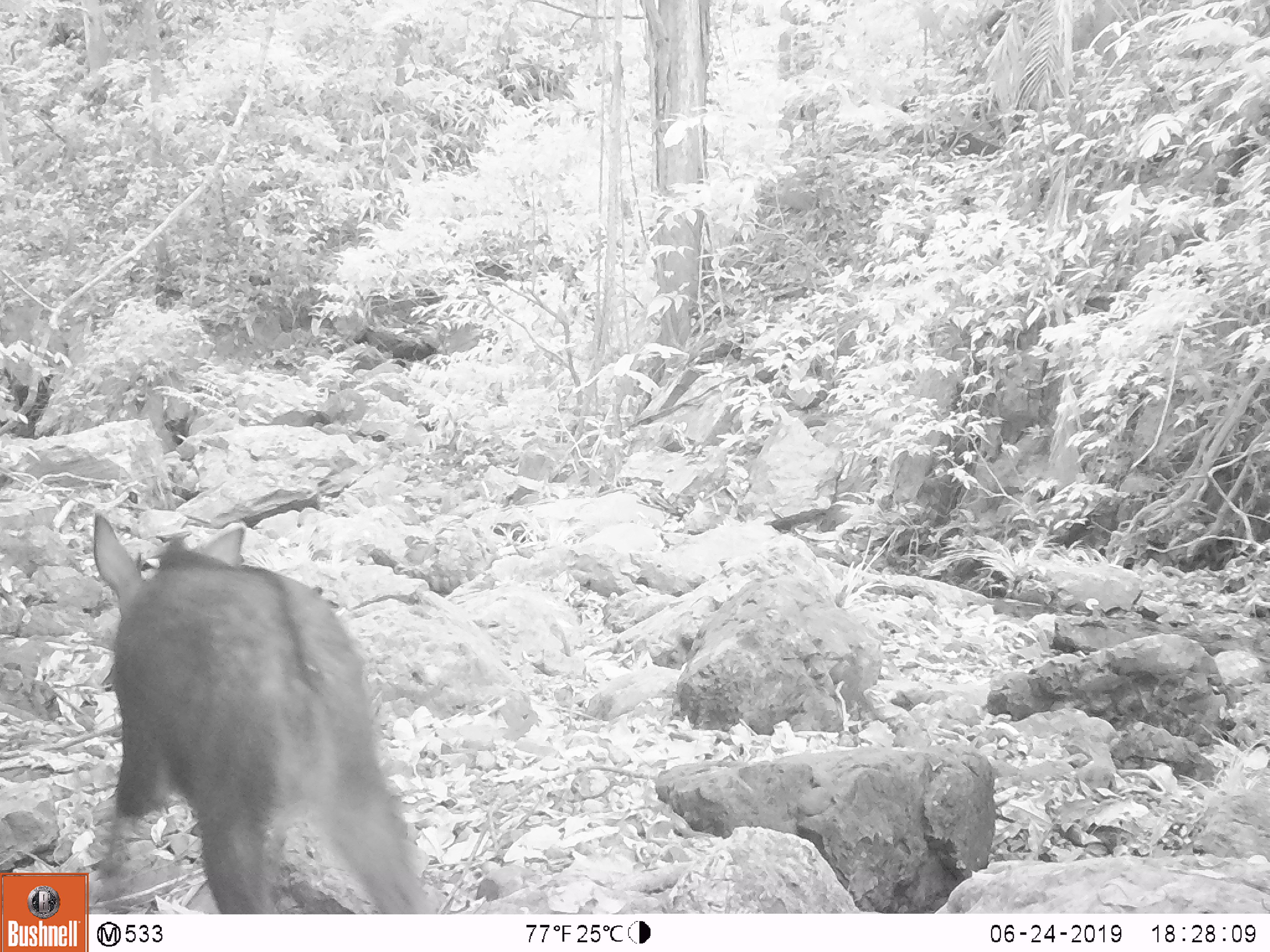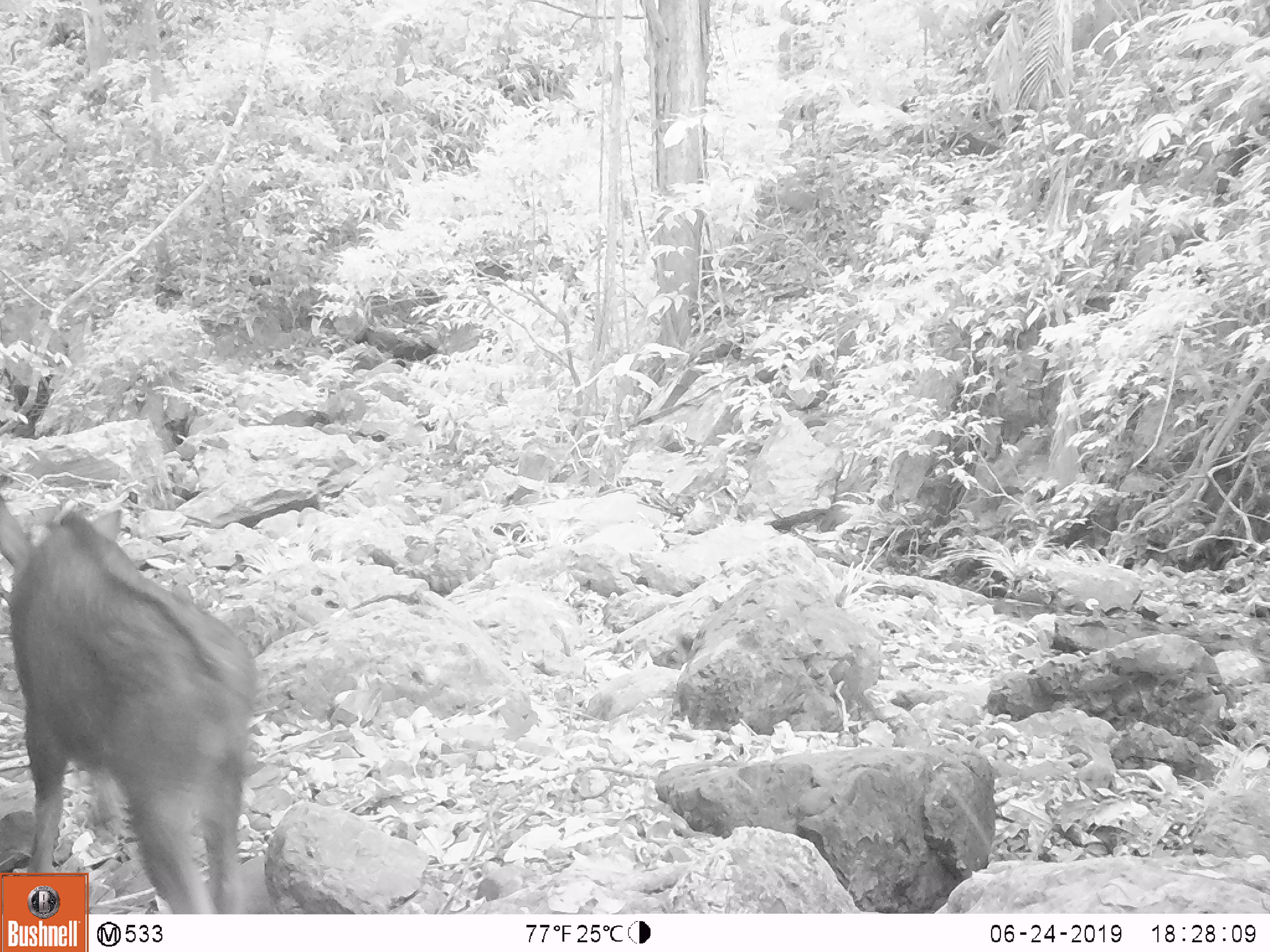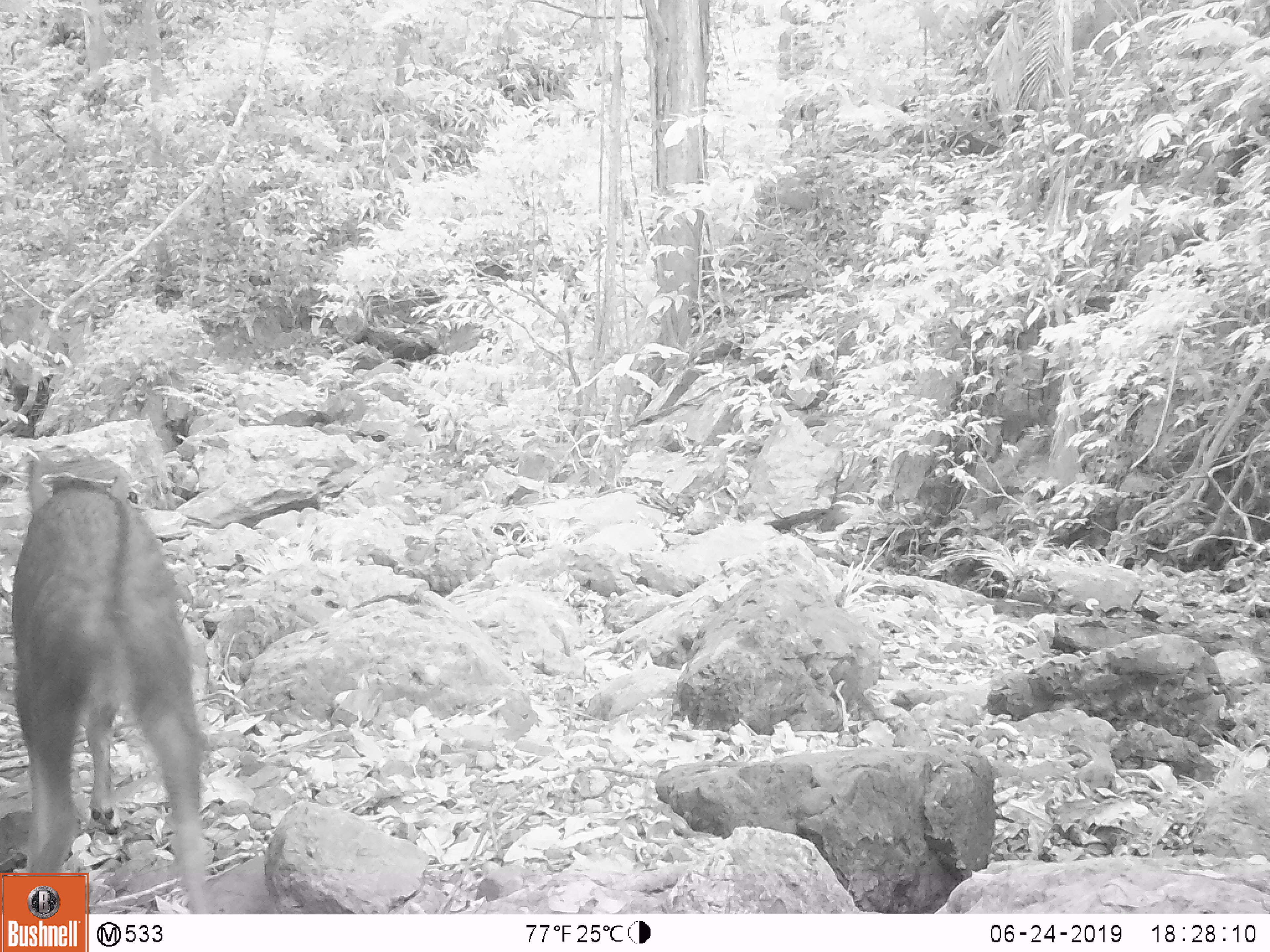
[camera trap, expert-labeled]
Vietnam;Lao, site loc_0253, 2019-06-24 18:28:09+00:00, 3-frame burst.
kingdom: Animalia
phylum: Chordata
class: Mammalia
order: Artiodactyla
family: Bovidae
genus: Capricornis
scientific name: Capricornis sumatraensis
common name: chinese serow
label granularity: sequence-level